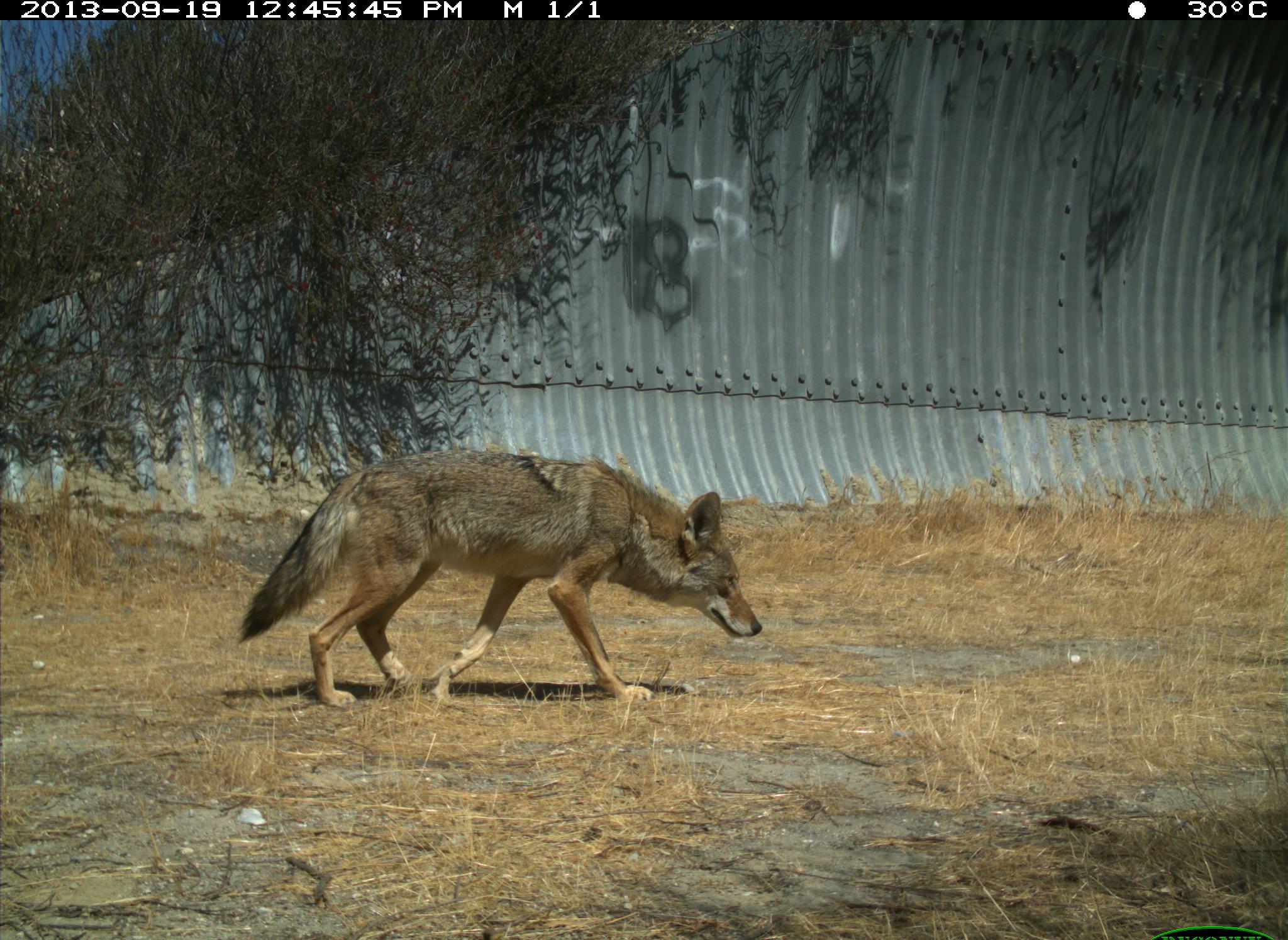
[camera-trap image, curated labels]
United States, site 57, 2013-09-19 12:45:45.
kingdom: Animalia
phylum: Chordata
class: Mammalia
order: Carnivora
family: Canidae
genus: Canis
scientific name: Canis latrans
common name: coyote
Coyote (Canis latrans).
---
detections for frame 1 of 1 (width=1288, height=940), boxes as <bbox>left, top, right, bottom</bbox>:
coyote: <bbox>238, 452, 761, 709</bbox>